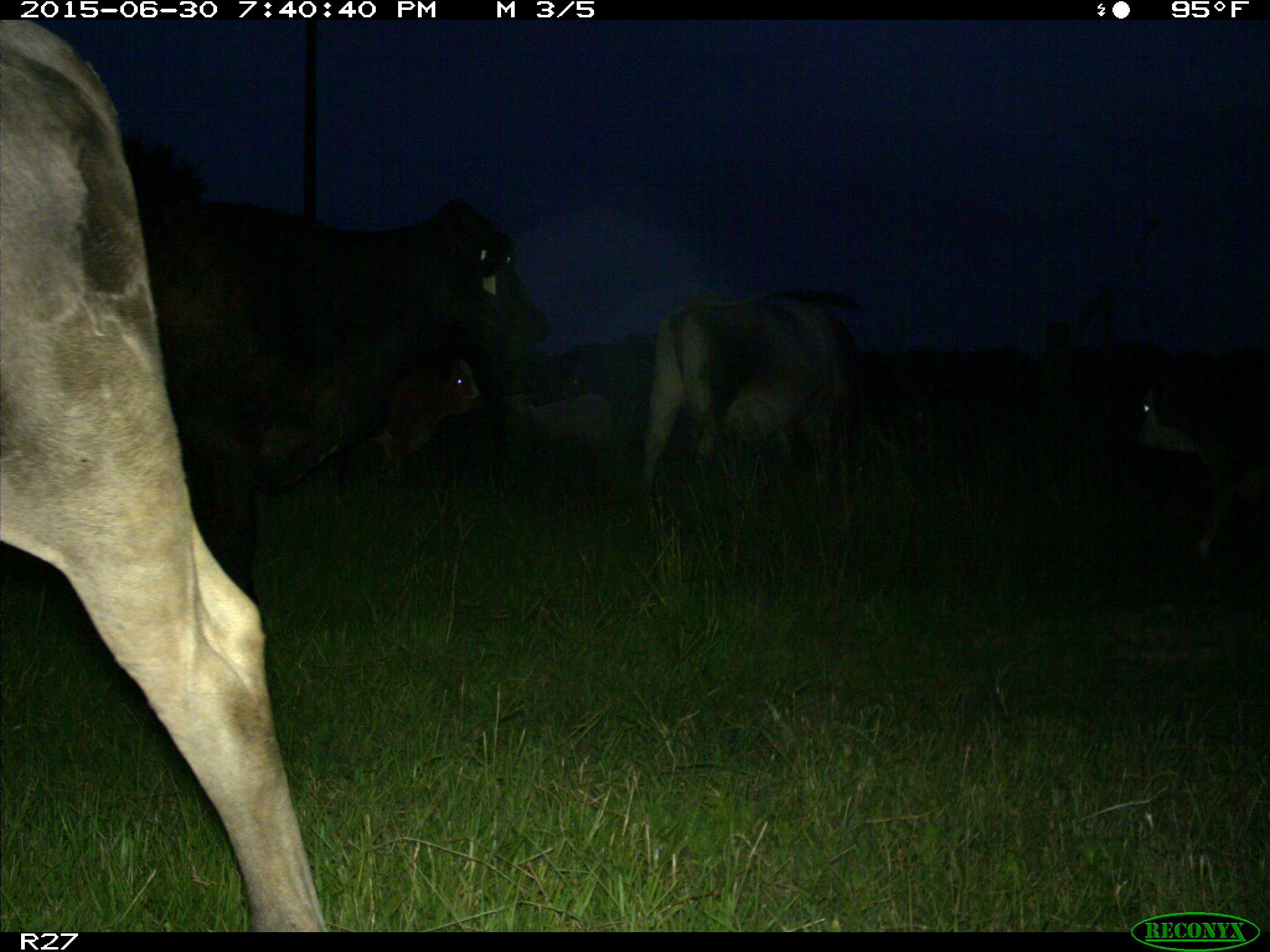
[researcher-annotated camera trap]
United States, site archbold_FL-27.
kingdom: Animalia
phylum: Chordata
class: Mammalia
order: Artiodactyla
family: Bovidae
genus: Bos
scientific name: Bos taurus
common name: domestic cow